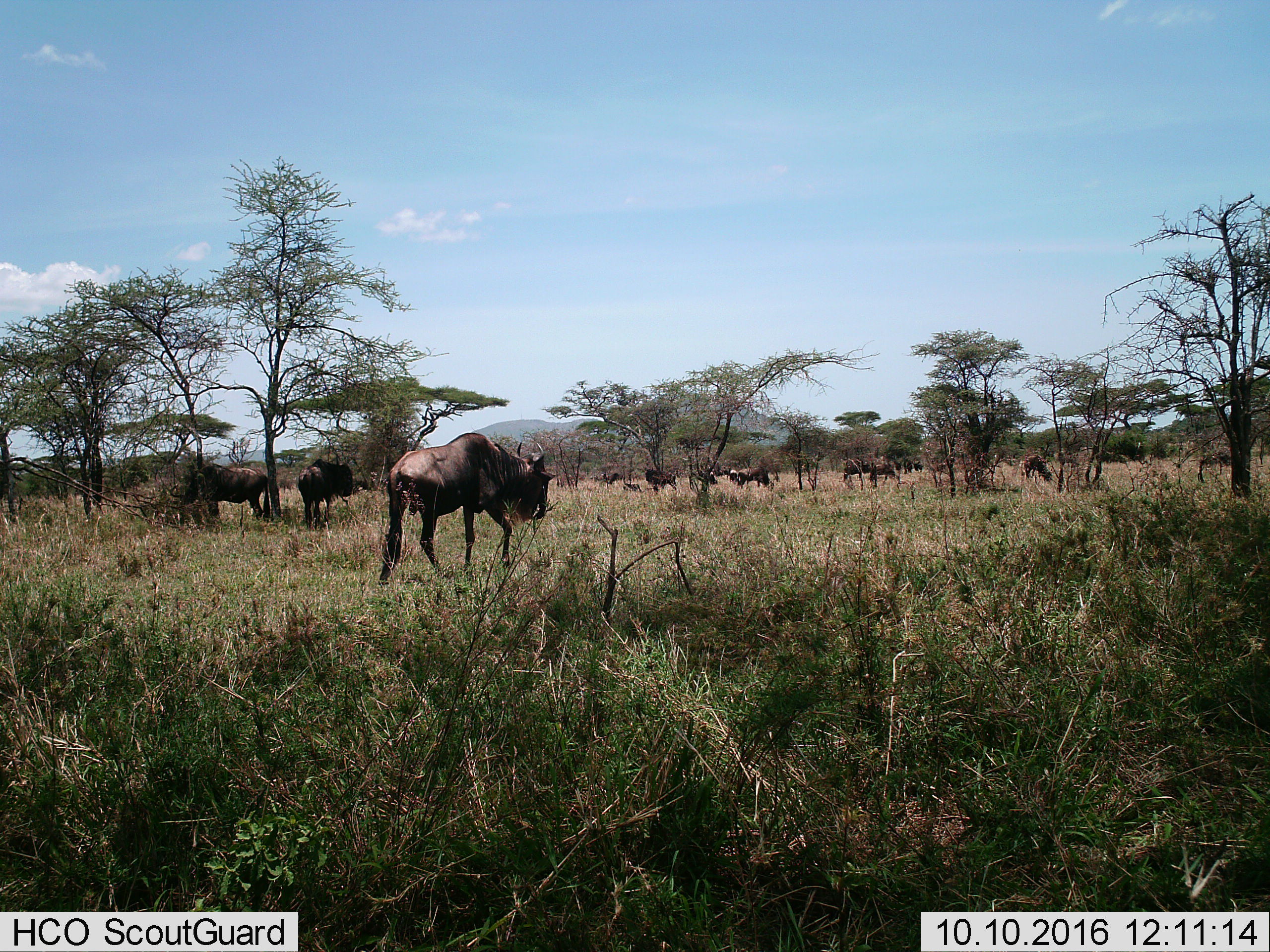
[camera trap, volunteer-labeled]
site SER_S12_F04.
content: unidentified animal